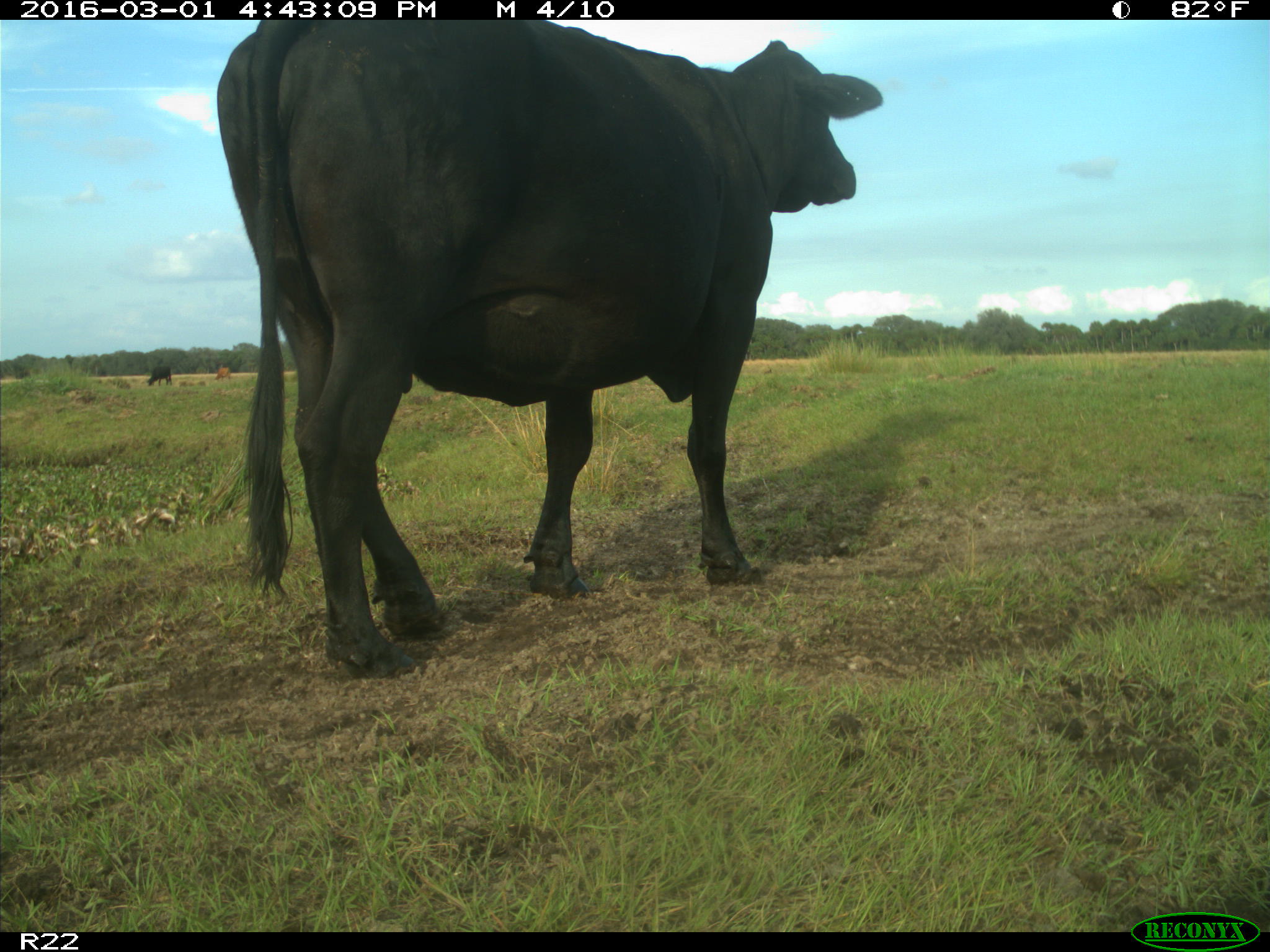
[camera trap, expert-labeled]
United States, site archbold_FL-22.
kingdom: Animalia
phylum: Chordata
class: Mammalia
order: Artiodactyla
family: Bovidae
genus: Bos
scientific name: Bos taurus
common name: domestic cow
Bos taurus (domestic cow).